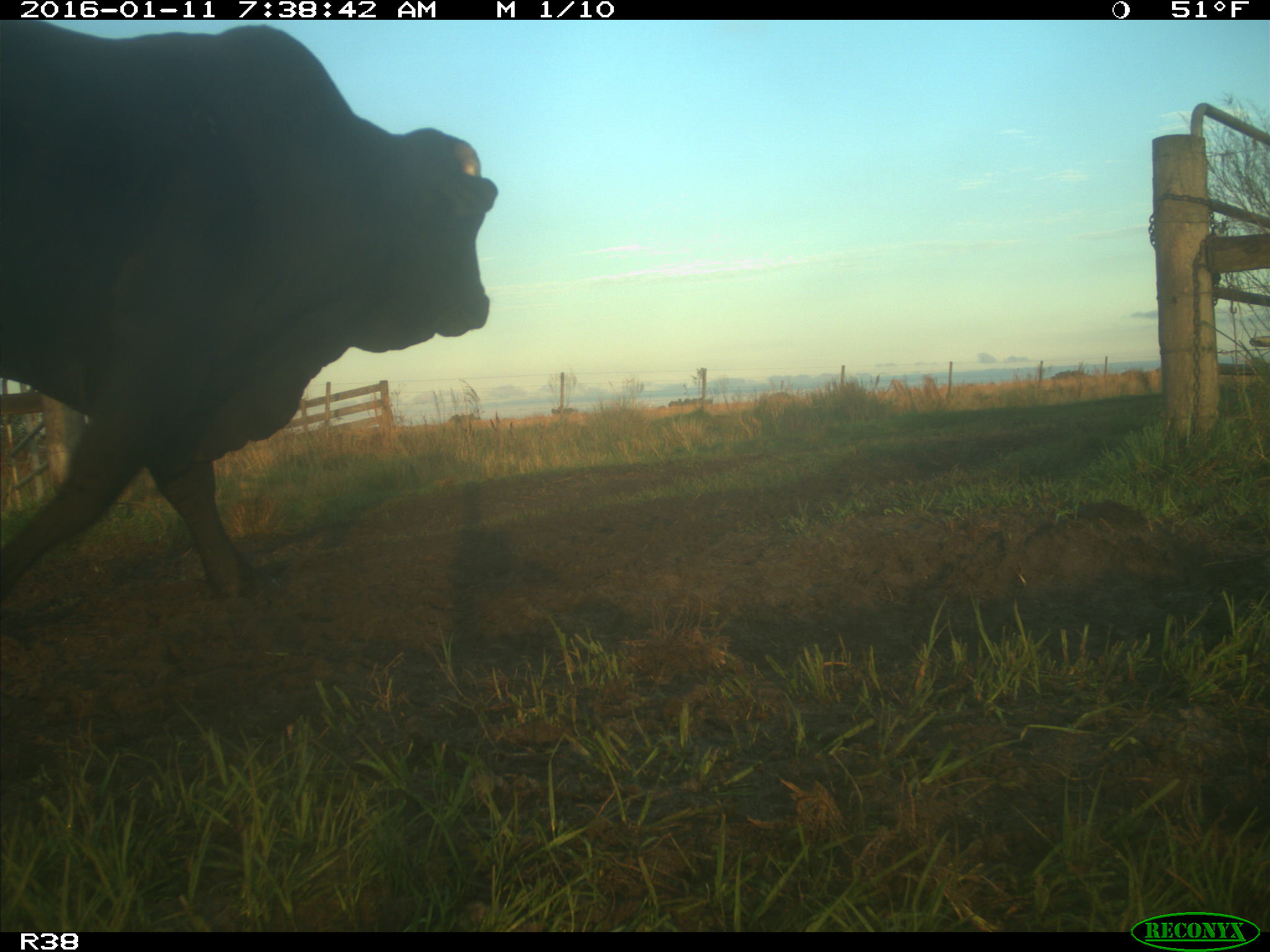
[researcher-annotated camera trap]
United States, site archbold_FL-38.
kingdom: Animalia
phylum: Chordata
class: Mammalia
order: Artiodactyla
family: Bovidae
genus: Bos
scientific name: Bos taurus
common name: domestic cow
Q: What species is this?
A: Bos taurus (domestic cow).